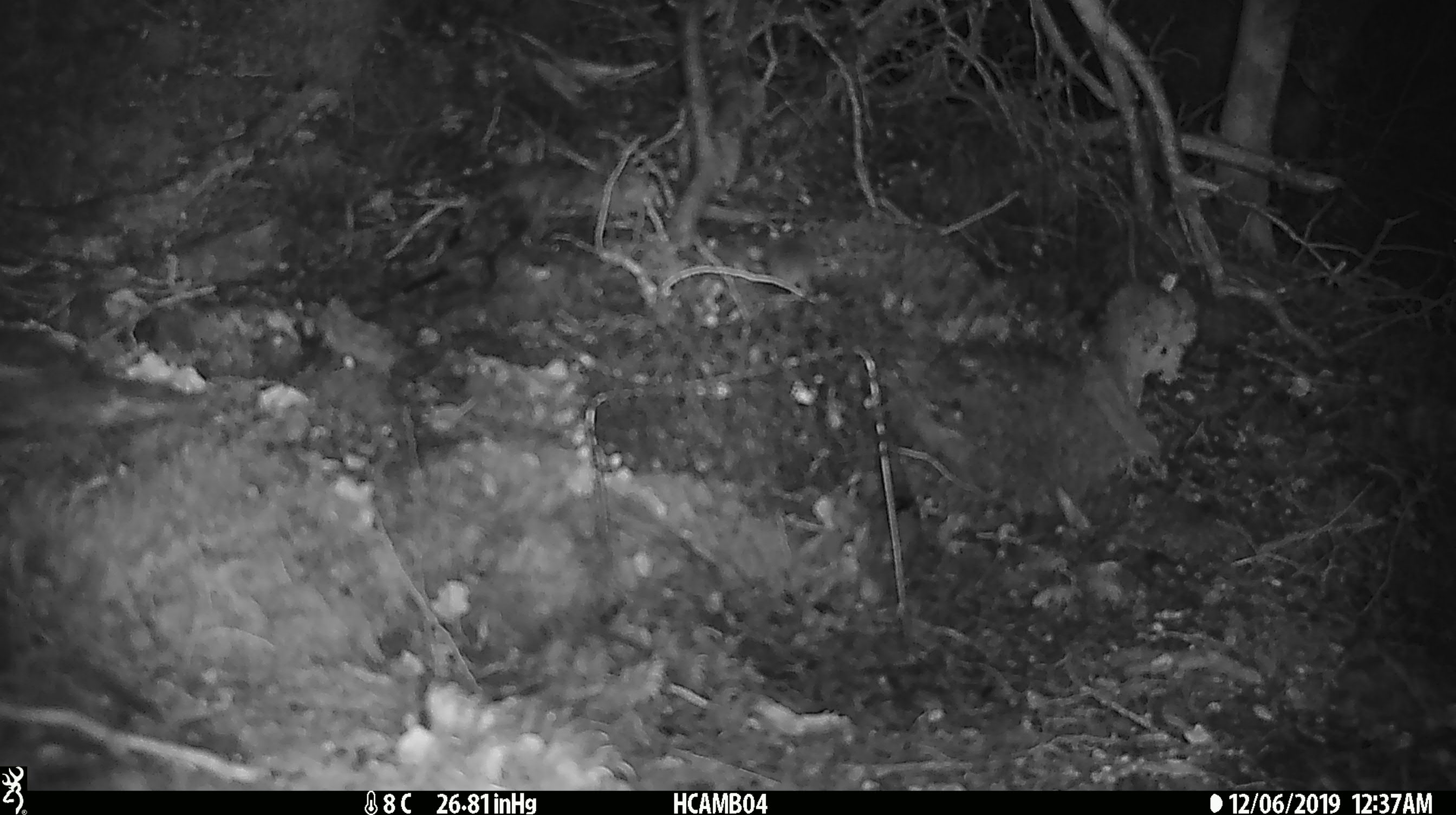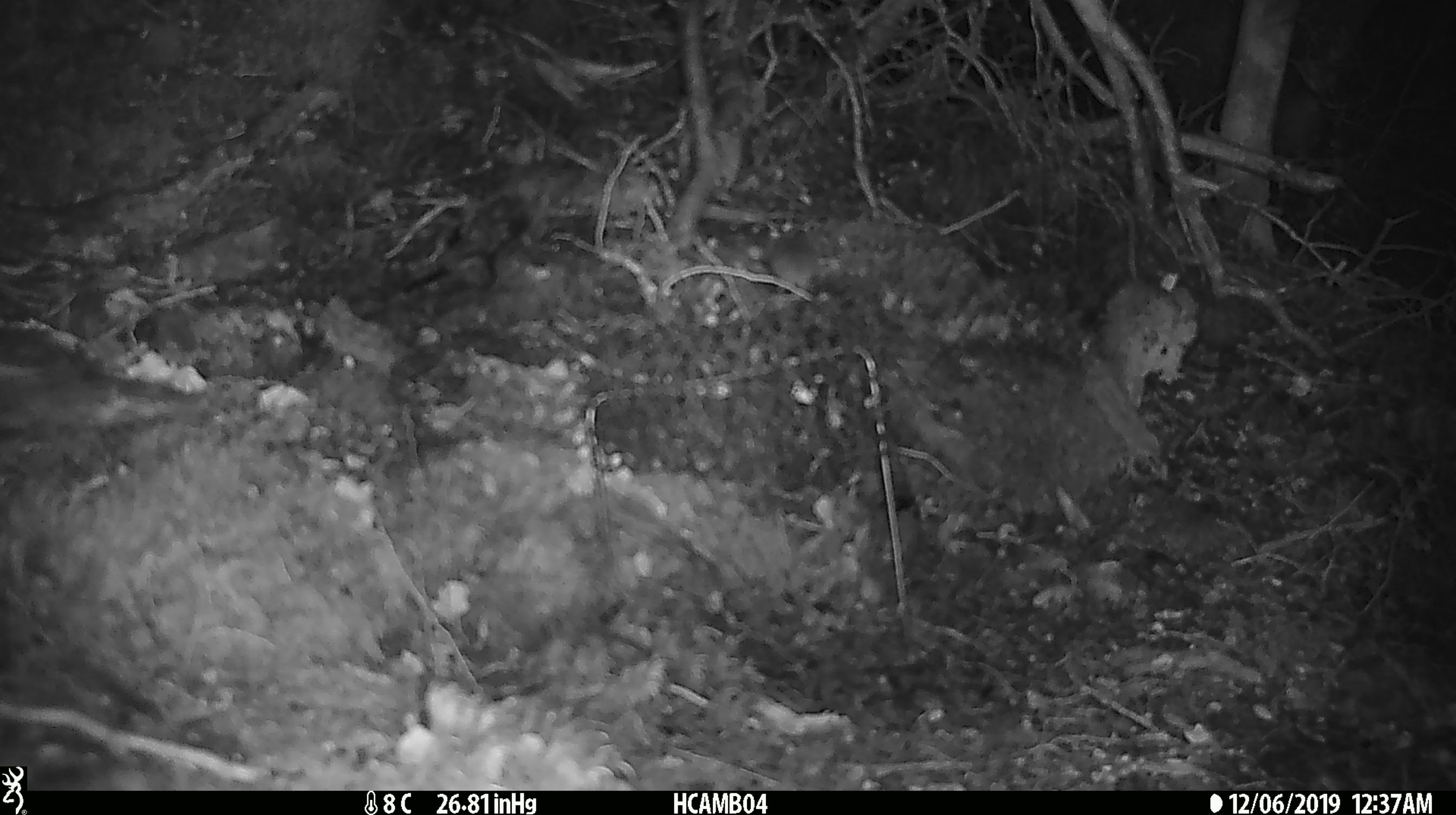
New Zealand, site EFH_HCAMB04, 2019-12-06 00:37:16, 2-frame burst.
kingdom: Animalia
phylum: Chordata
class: Mammalia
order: Rodentia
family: Muridae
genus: Mus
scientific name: Mus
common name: mouse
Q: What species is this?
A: Mouse (Mus).